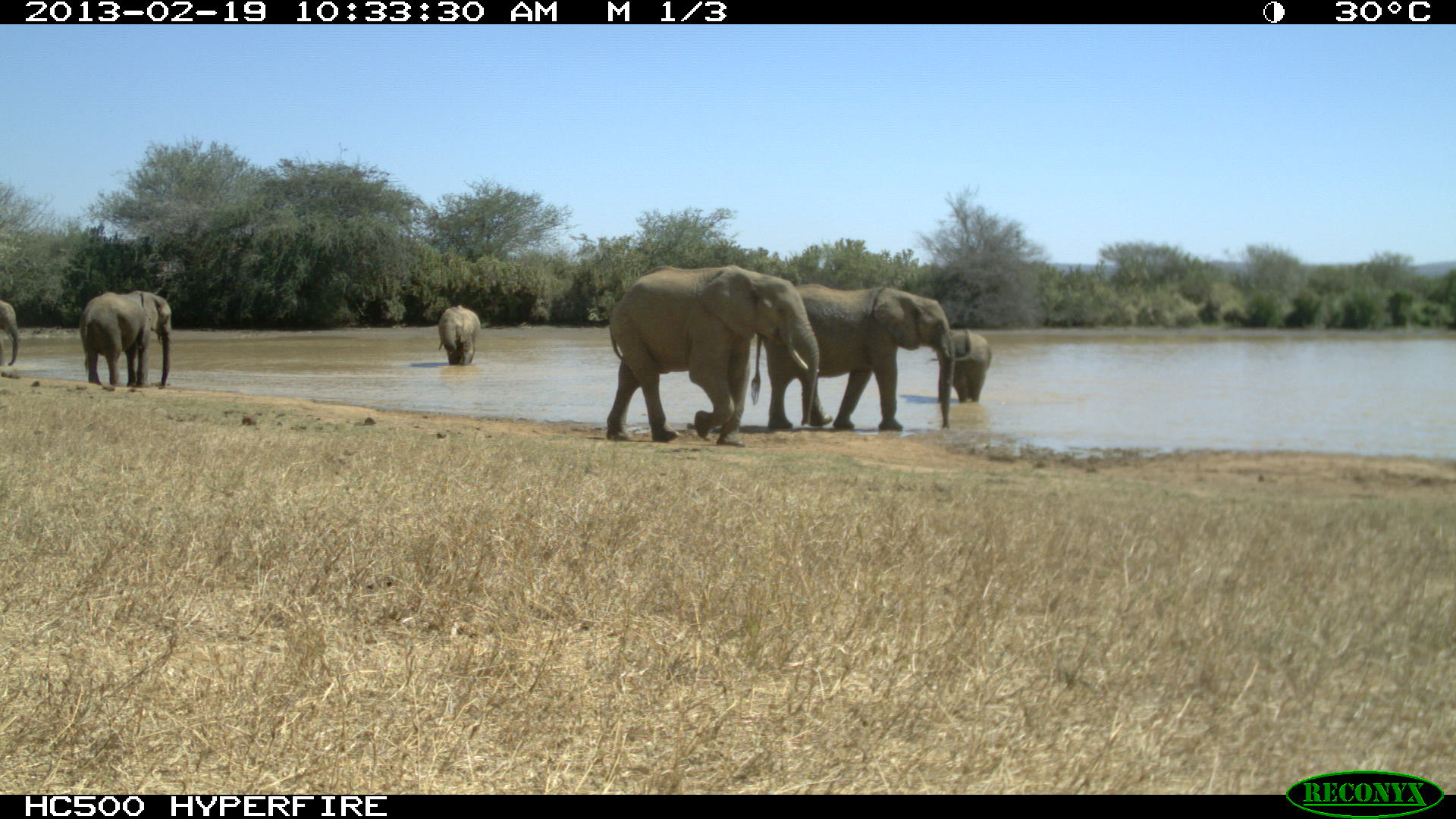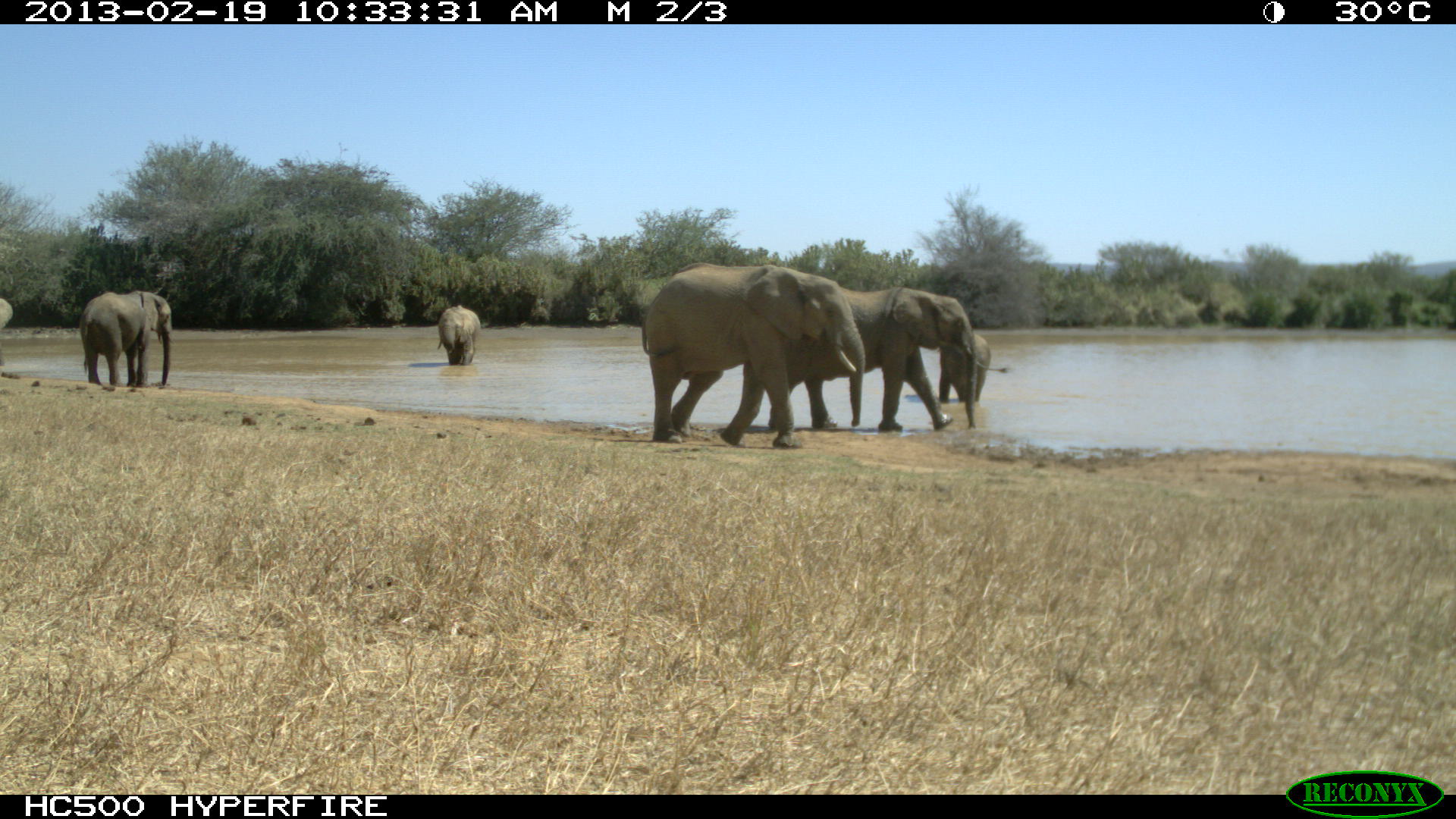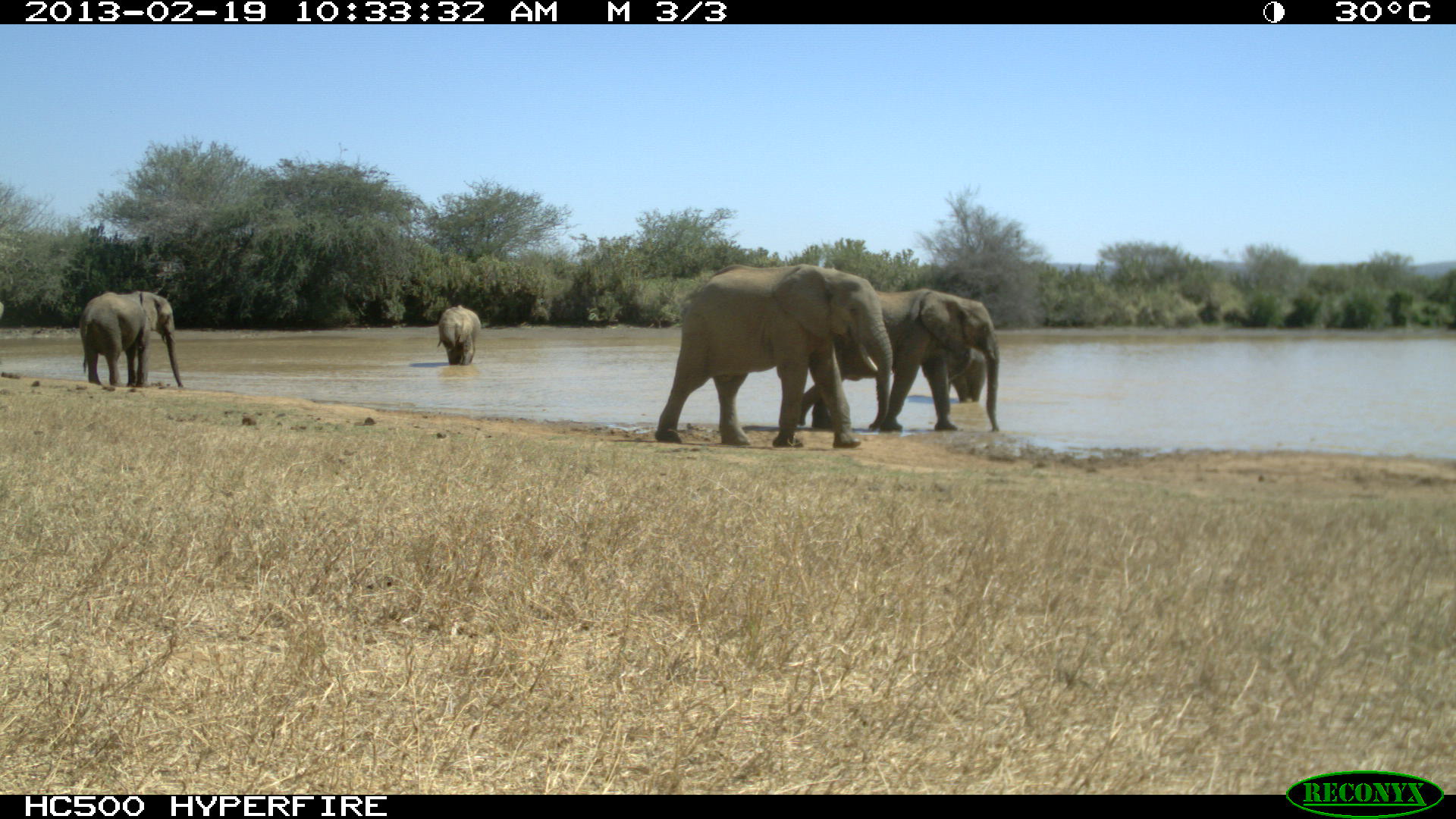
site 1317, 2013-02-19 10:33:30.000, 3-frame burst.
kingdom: Animalia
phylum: Chordata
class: Mammalia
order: Proboscidea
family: Elephantidae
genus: Loxodonta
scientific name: Loxodonta africana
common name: african bush elephant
Loxodonta africana (african bush elephant), count 5.